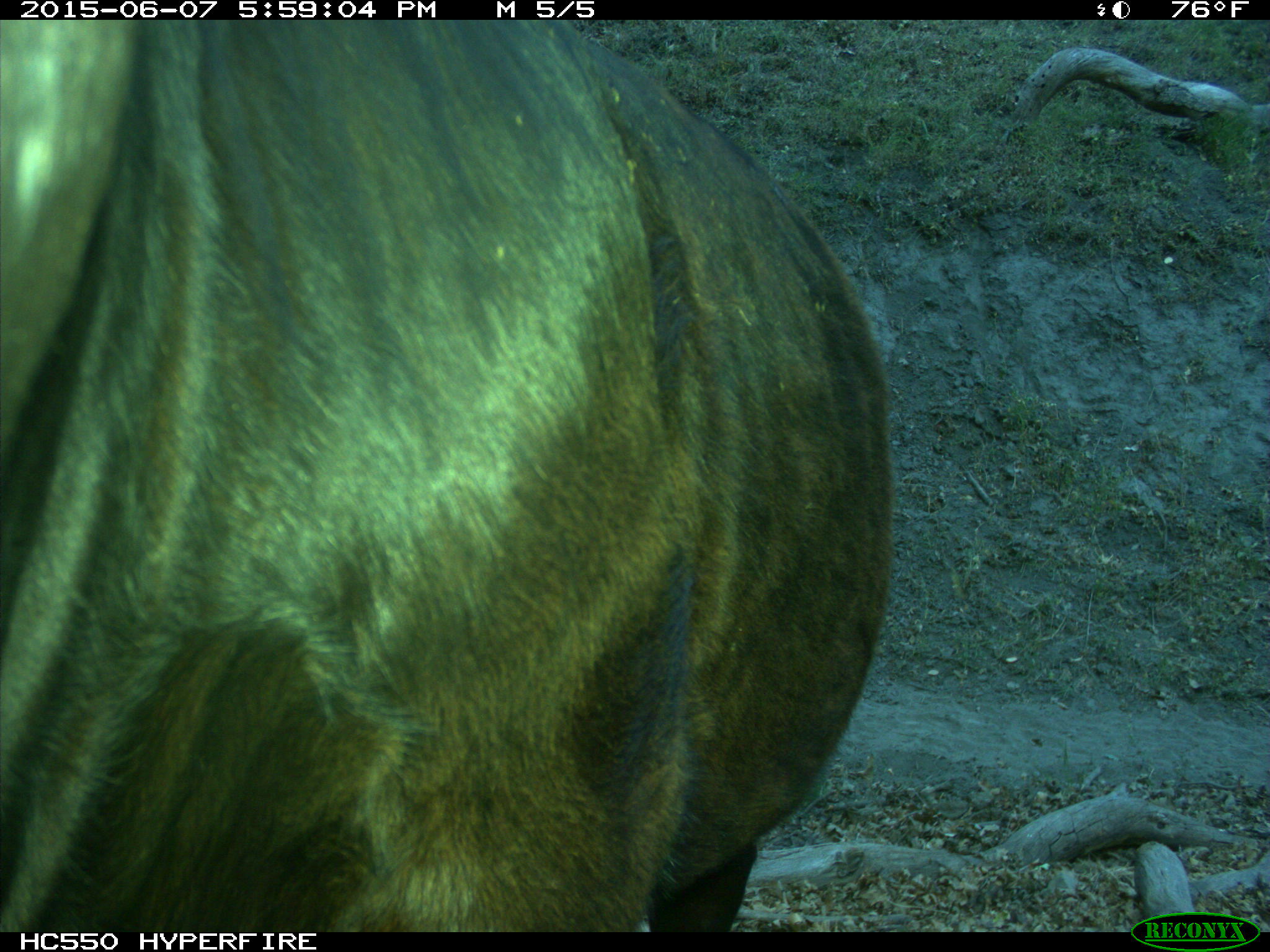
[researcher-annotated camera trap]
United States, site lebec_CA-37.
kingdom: Animalia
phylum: Chordata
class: Mammalia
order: Artiodactyla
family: Bovidae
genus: Bos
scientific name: Bos taurus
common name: domestic cow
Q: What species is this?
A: Bos taurus (domestic cow).